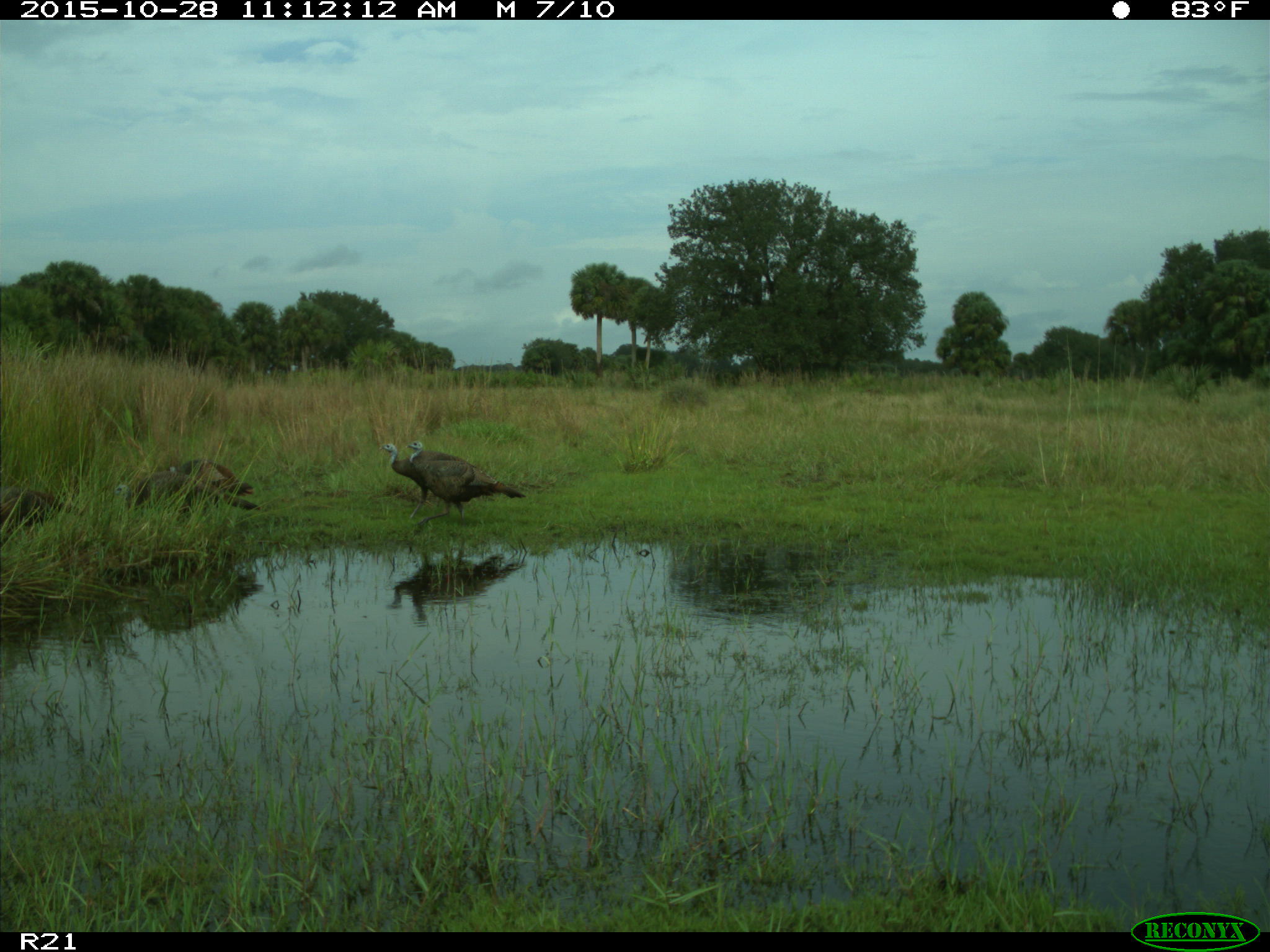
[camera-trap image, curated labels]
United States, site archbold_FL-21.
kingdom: Animalia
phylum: Chordata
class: Aves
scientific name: Aves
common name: birds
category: unidentified bird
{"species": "unidentified bird (birds) (Aves)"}